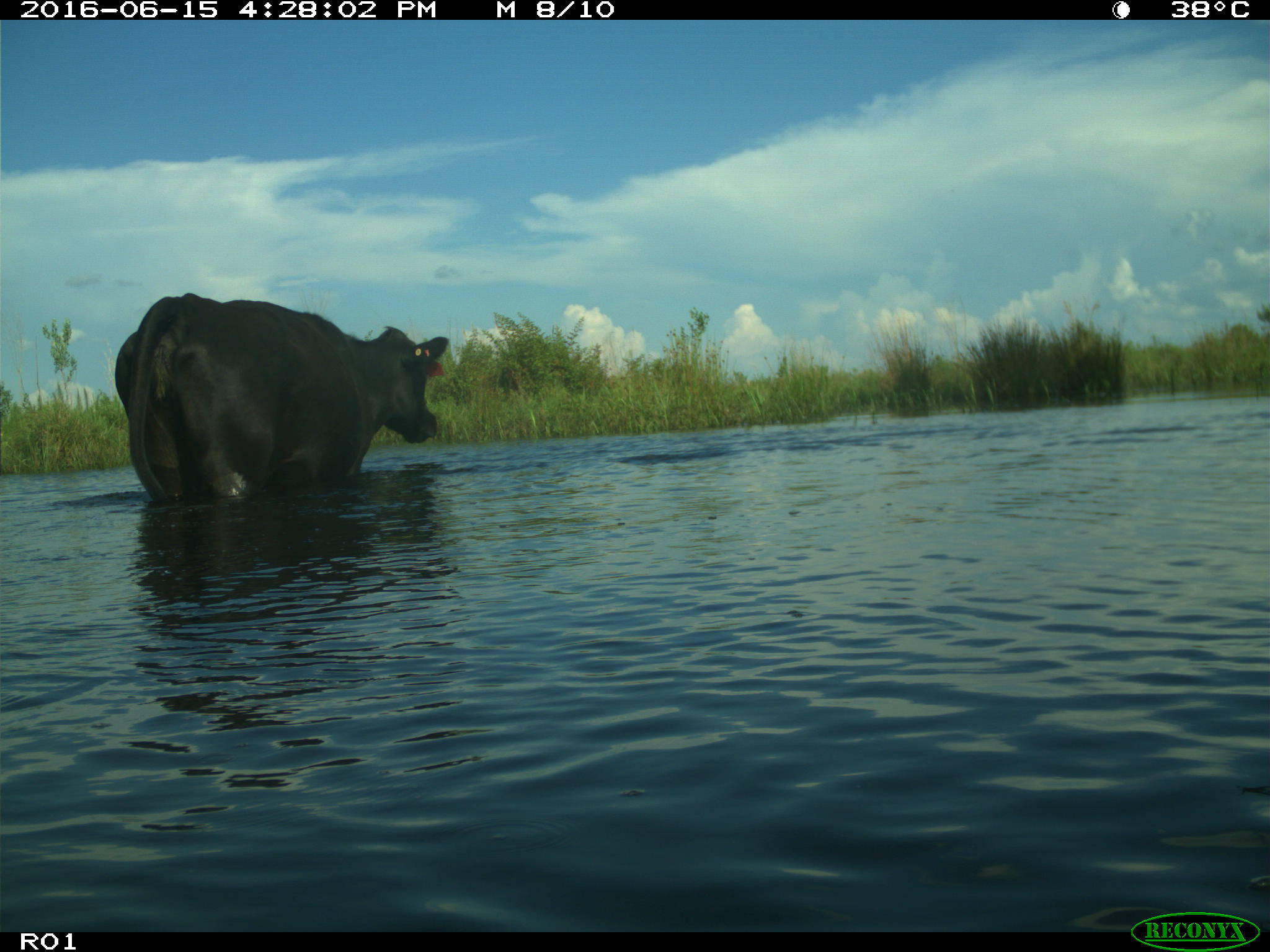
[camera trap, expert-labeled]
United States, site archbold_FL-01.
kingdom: Animalia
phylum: Chordata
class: Mammalia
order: Artiodactyla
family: Bovidae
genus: Bos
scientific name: Bos taurus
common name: domestic cow